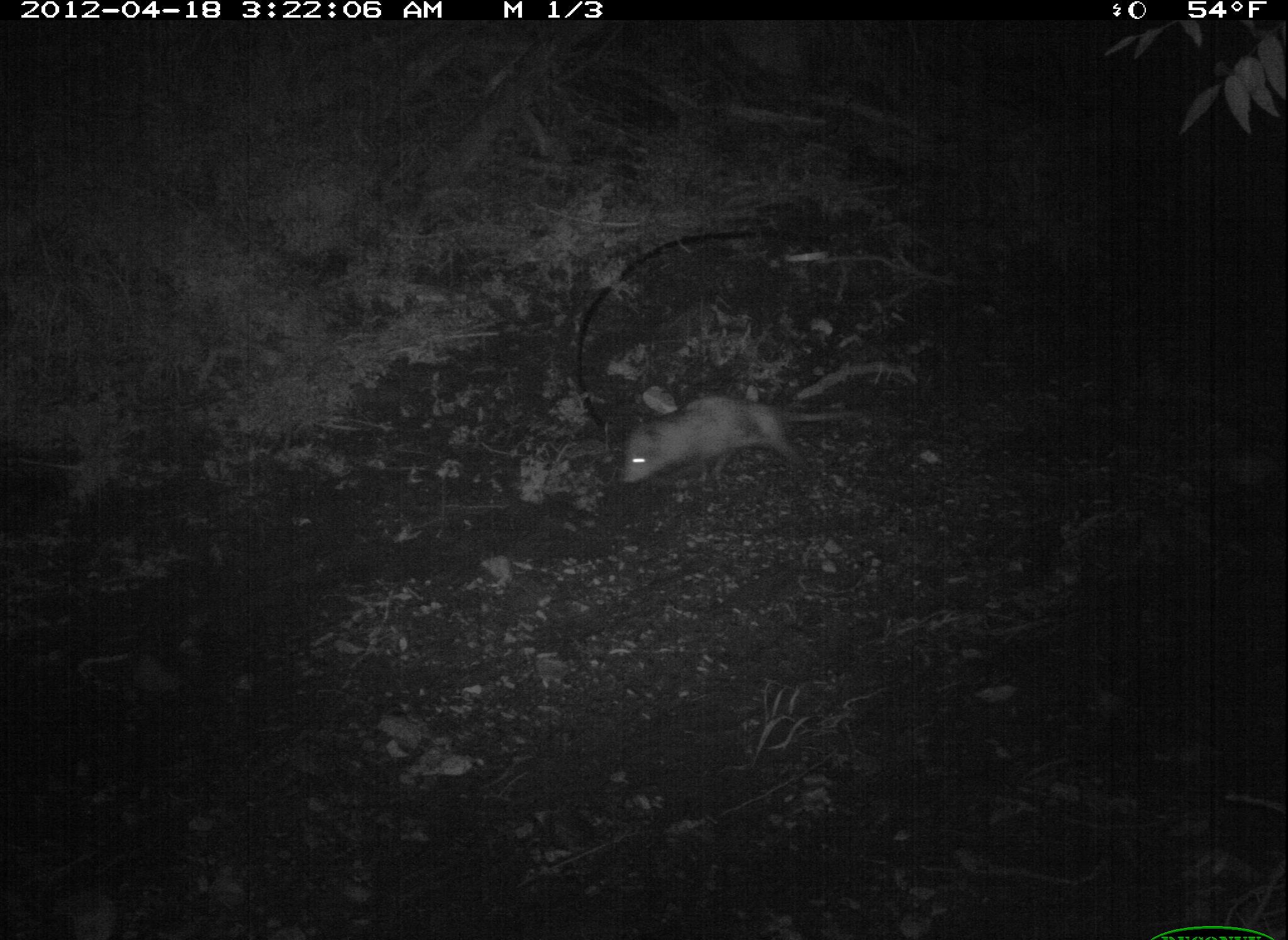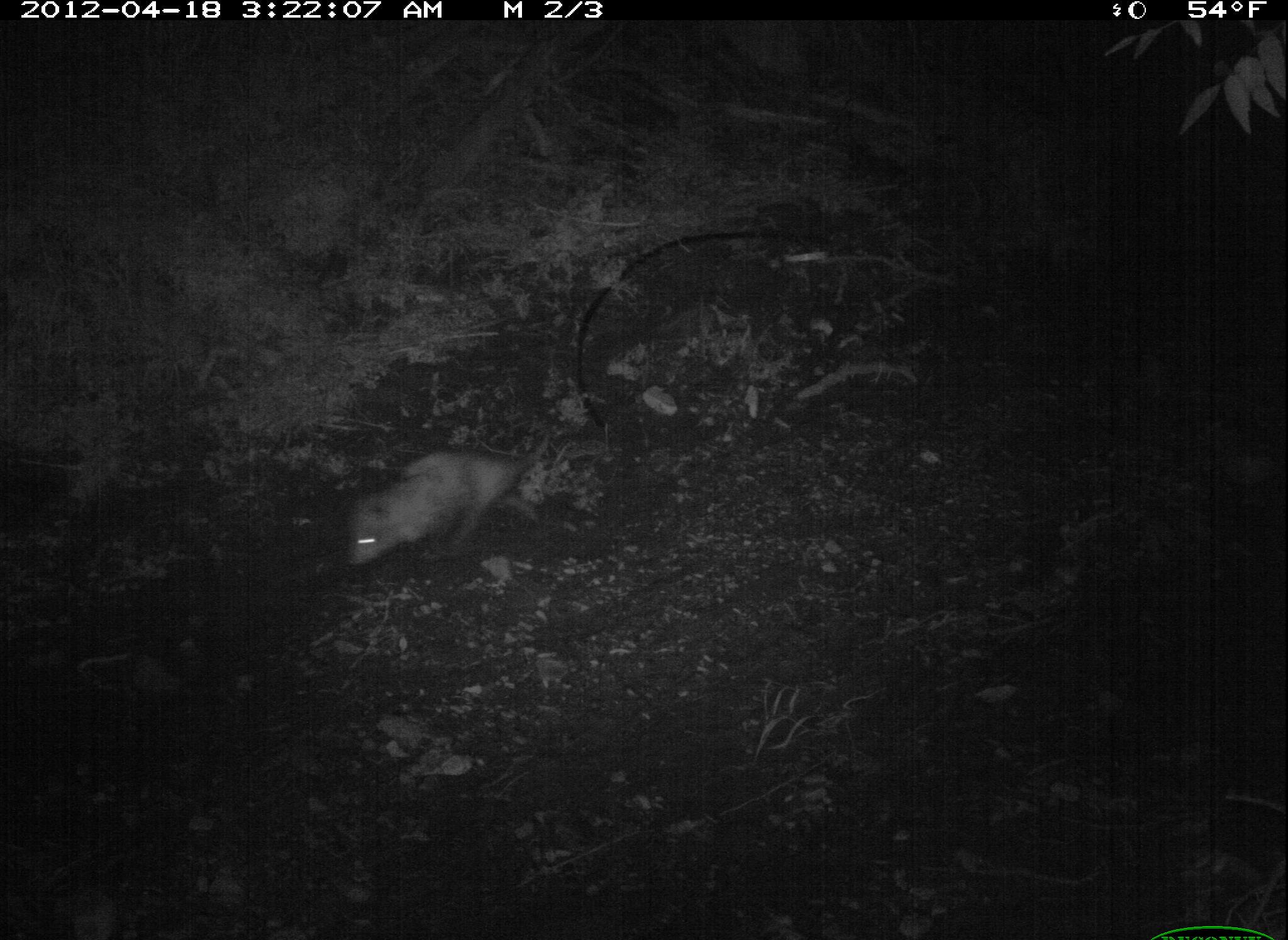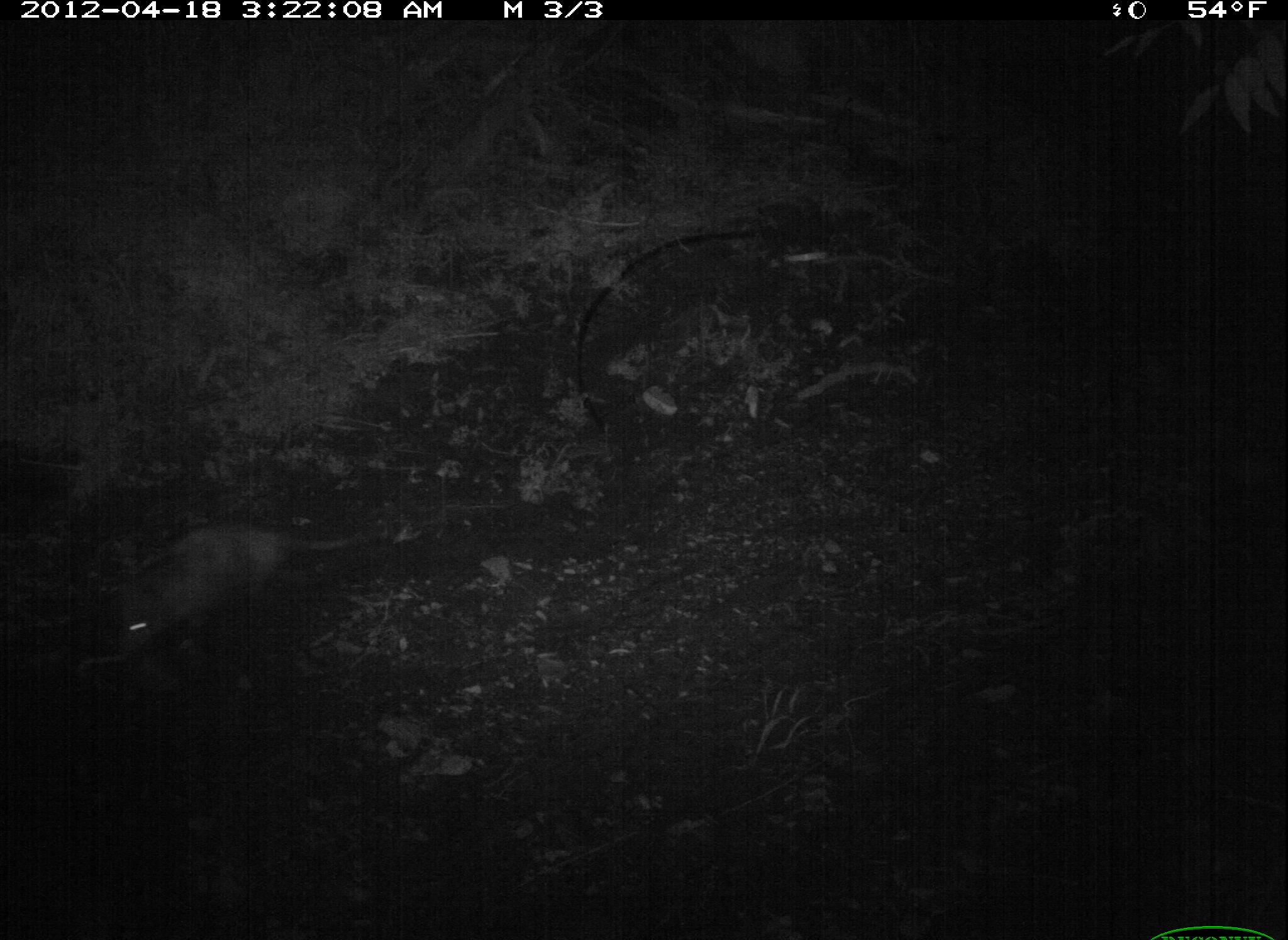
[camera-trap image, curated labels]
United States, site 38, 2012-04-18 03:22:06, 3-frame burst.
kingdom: Animalia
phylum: Chordata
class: Mammalia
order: Didelphimorphia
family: Didelphidae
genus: Didelphis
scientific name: Didelphis virginiana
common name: virginia opossum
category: opossum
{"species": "opossum (virginia opossum) (Didelphis virginiana)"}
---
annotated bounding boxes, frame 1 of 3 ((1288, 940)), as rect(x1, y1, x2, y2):
opossum: rect(613, 381, 870, 492)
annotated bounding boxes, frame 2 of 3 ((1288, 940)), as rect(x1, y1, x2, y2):
opossum: rect(336, 414, 568, 580)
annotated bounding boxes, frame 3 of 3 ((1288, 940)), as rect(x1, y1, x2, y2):
opossum: rect(84, 509, 386, 651)